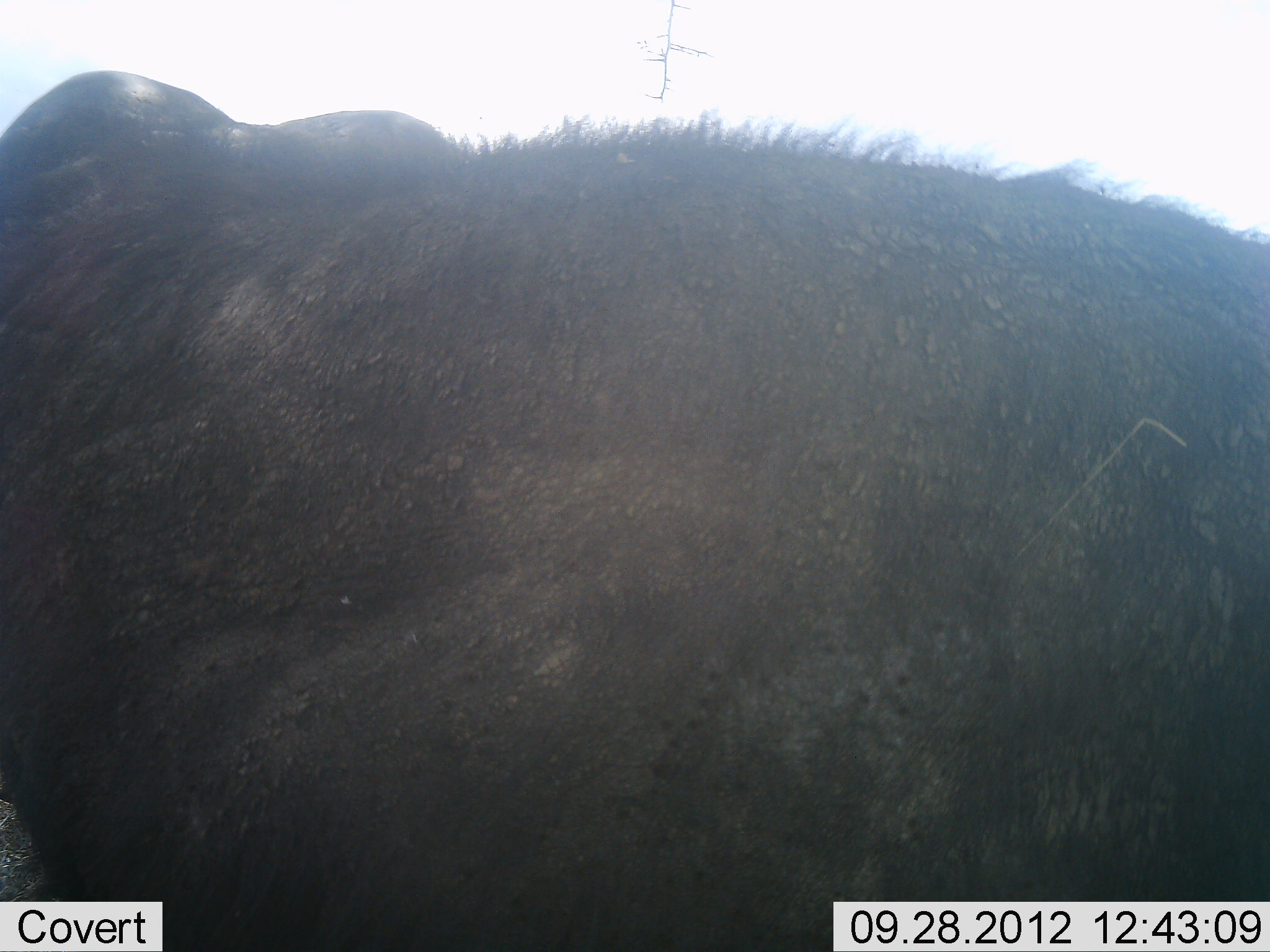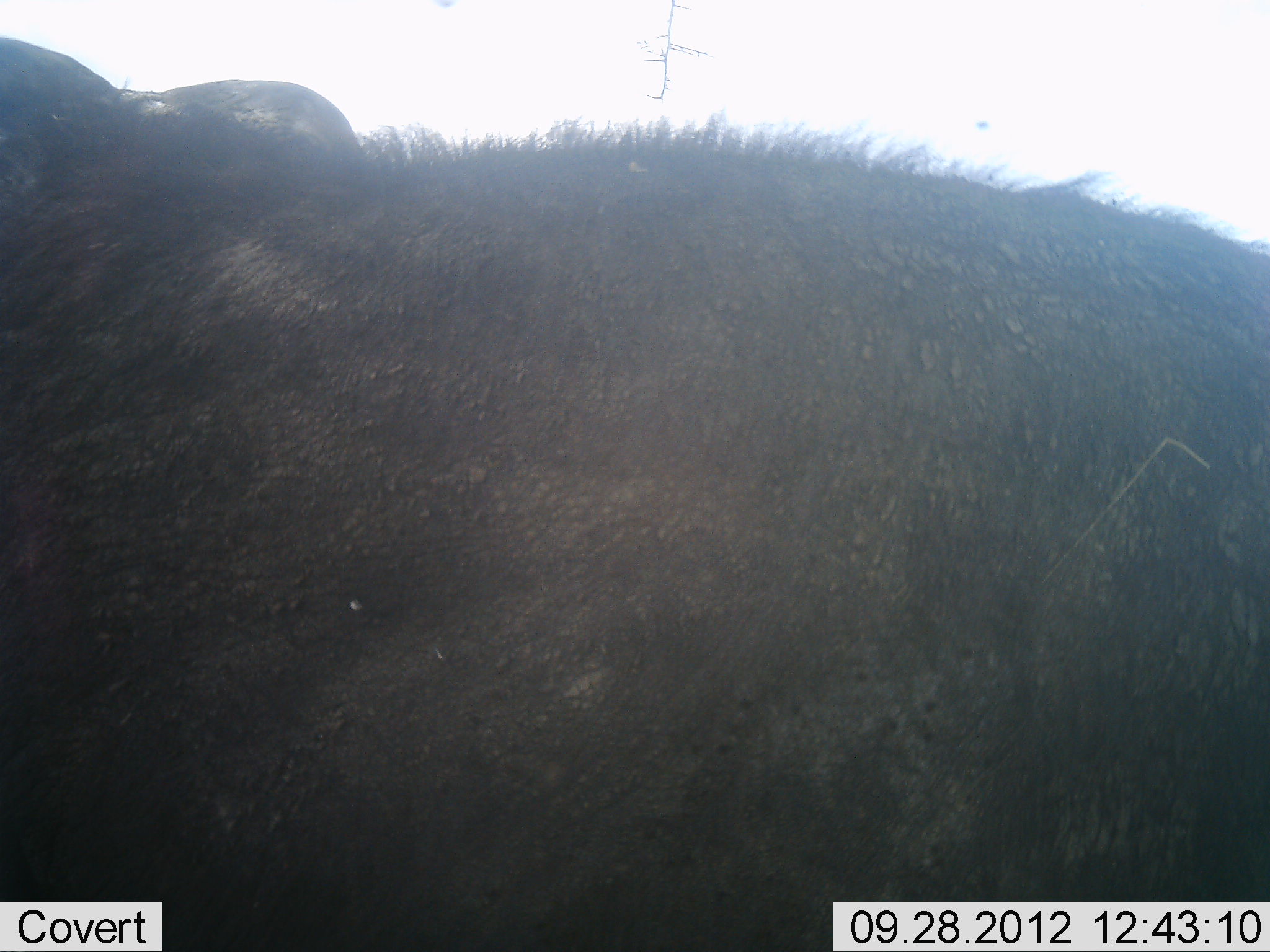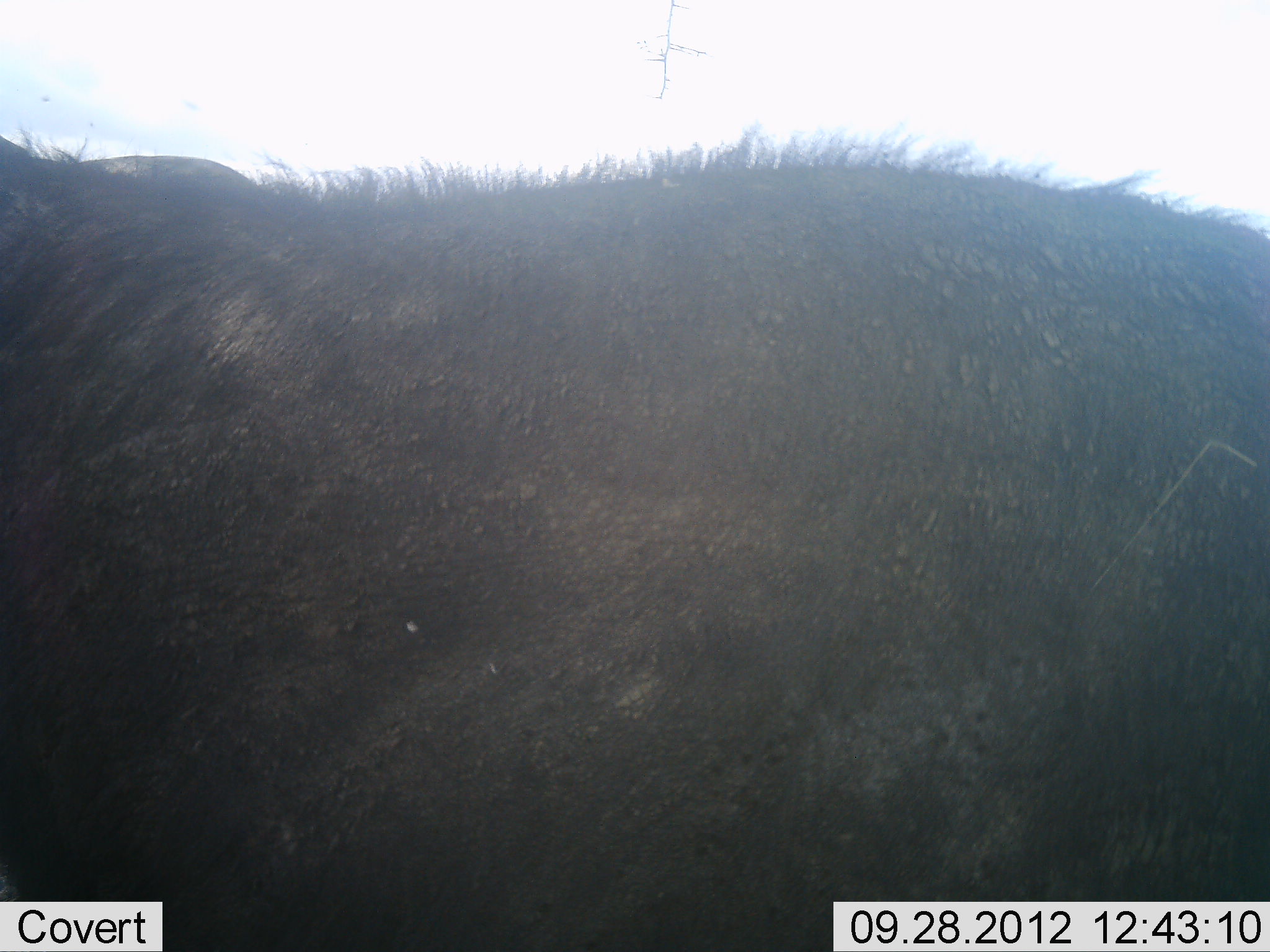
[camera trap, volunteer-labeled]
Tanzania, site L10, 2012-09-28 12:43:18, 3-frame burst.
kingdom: Animalia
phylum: Chordata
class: Mammalia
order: Artiodactyla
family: Bovidae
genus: Syncerus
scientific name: Syncerus caffer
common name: cape buffalo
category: buffalo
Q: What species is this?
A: Buffalo (cape buffalo) (Syncerus caffer).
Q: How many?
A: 1.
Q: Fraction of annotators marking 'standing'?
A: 80%.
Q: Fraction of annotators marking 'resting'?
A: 20%.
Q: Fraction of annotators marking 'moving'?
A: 0%.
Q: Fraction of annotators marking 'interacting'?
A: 0%.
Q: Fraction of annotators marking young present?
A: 0%.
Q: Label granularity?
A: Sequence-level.